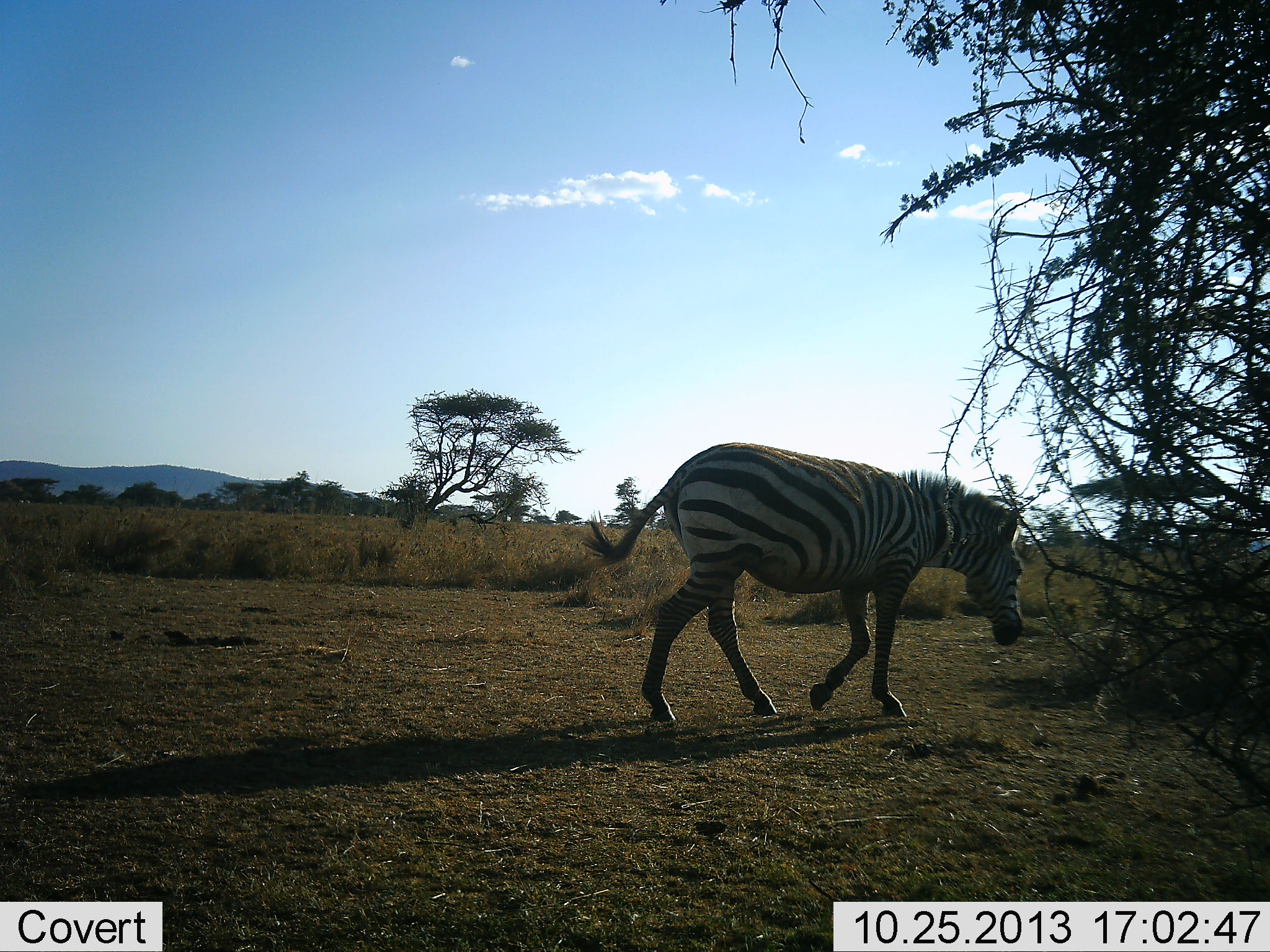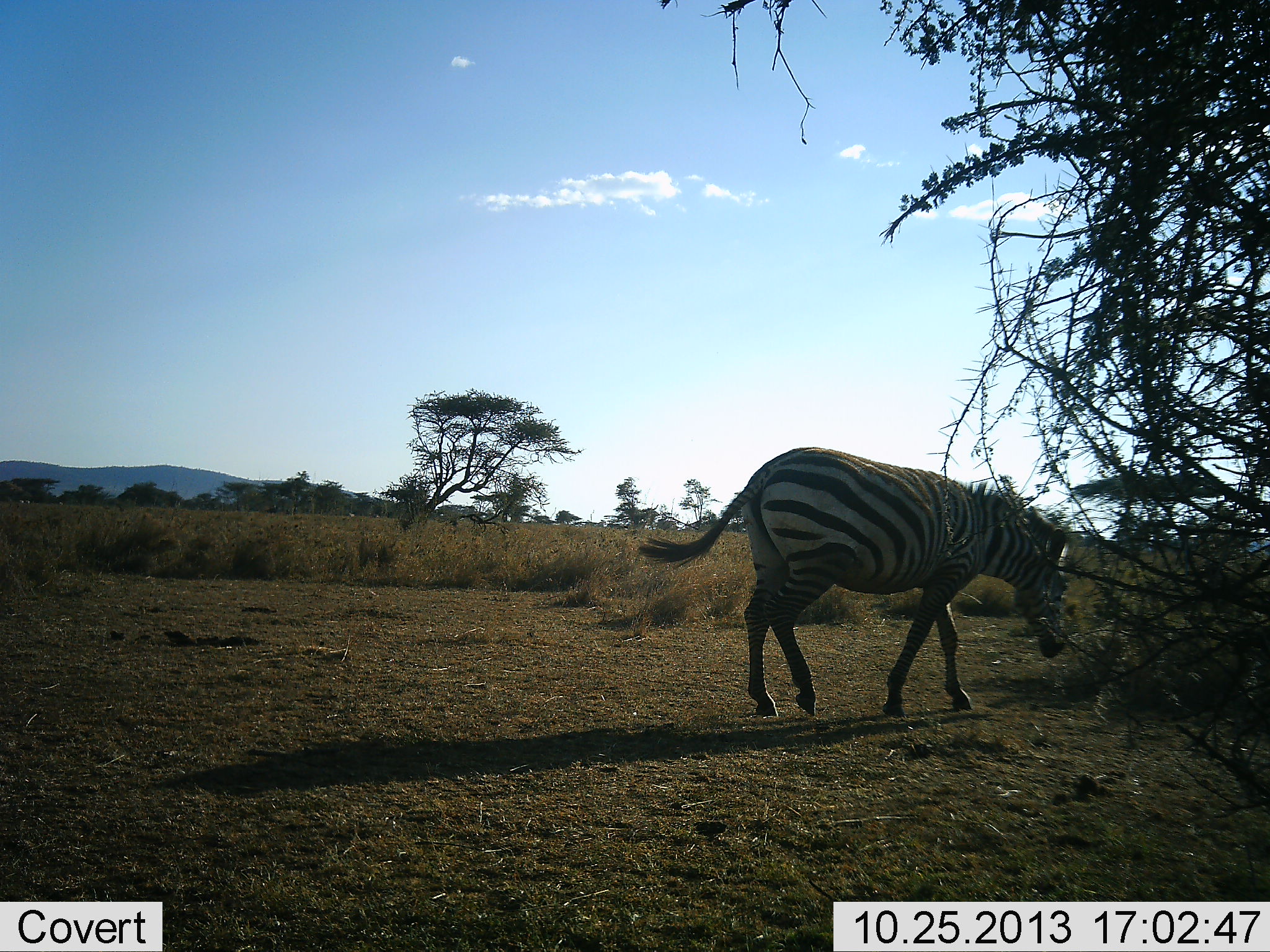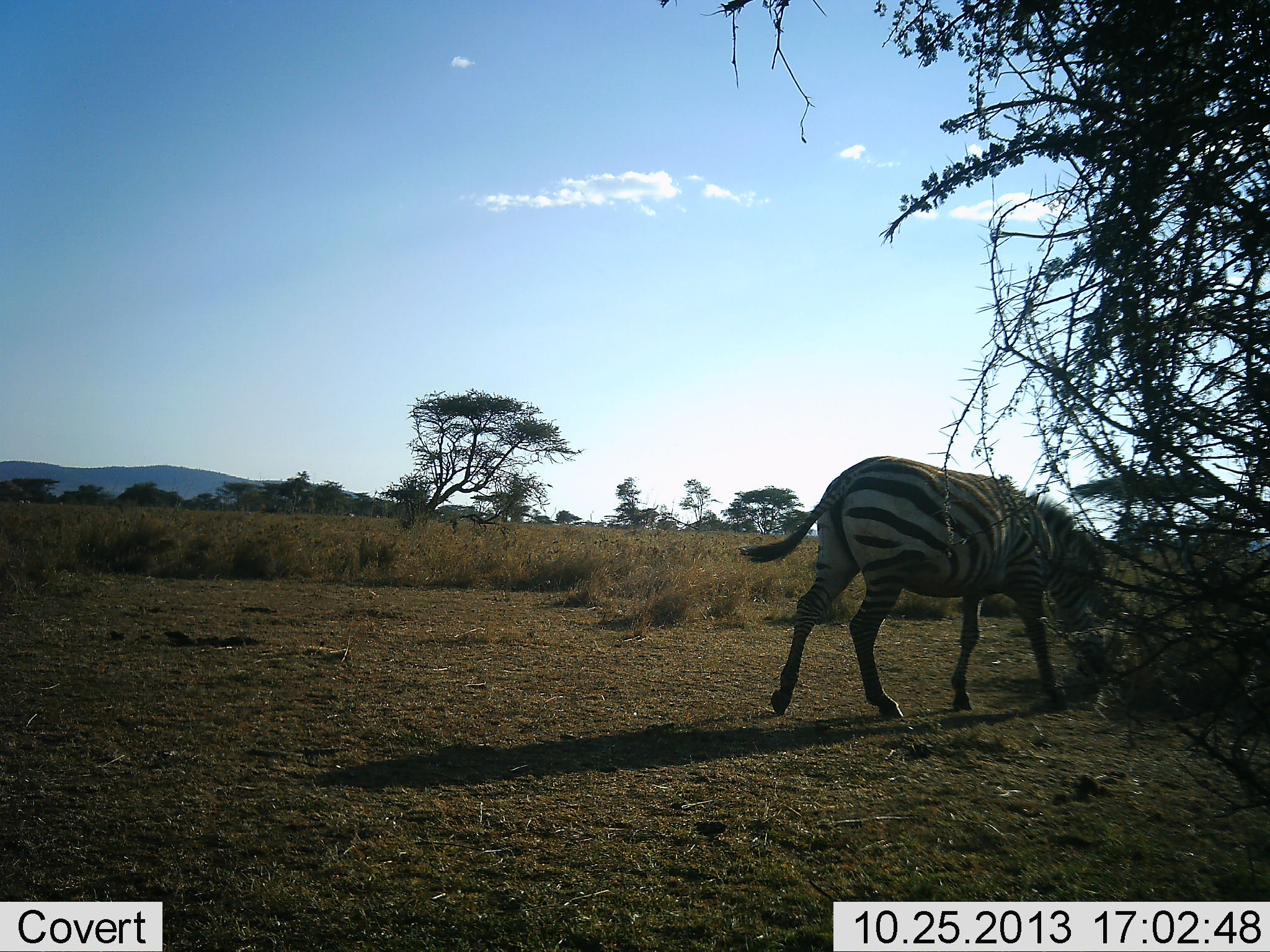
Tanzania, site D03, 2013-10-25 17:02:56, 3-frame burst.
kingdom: Animalia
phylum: Chordata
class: Mammalia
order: Perissodactyla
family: Equidae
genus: Equus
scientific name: Equus quagga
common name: plains zebra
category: zebra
Zebra (plains zebra) (Equus quagga), count 1. Behavior (volunteer vote fractions): standing 0%, resting 0%, moving 100%, interacting 0%. Young present (vote fraction): 0%. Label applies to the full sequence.